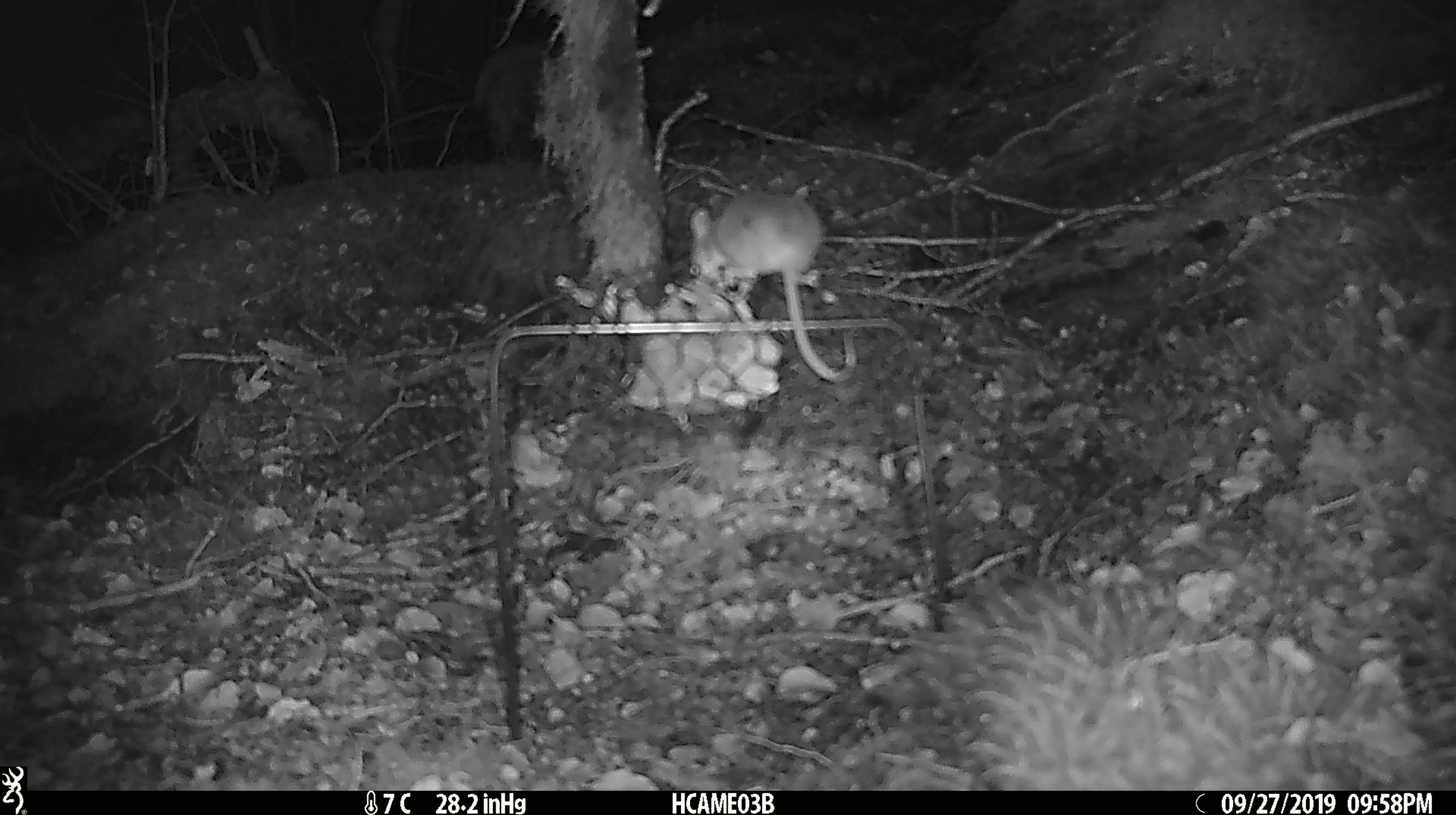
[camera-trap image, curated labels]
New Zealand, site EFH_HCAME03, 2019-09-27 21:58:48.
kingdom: Animalia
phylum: Chordata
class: Mammalia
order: Rodentia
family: Muridae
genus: Mus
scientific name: Mus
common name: mouse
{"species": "mouse (Mus)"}